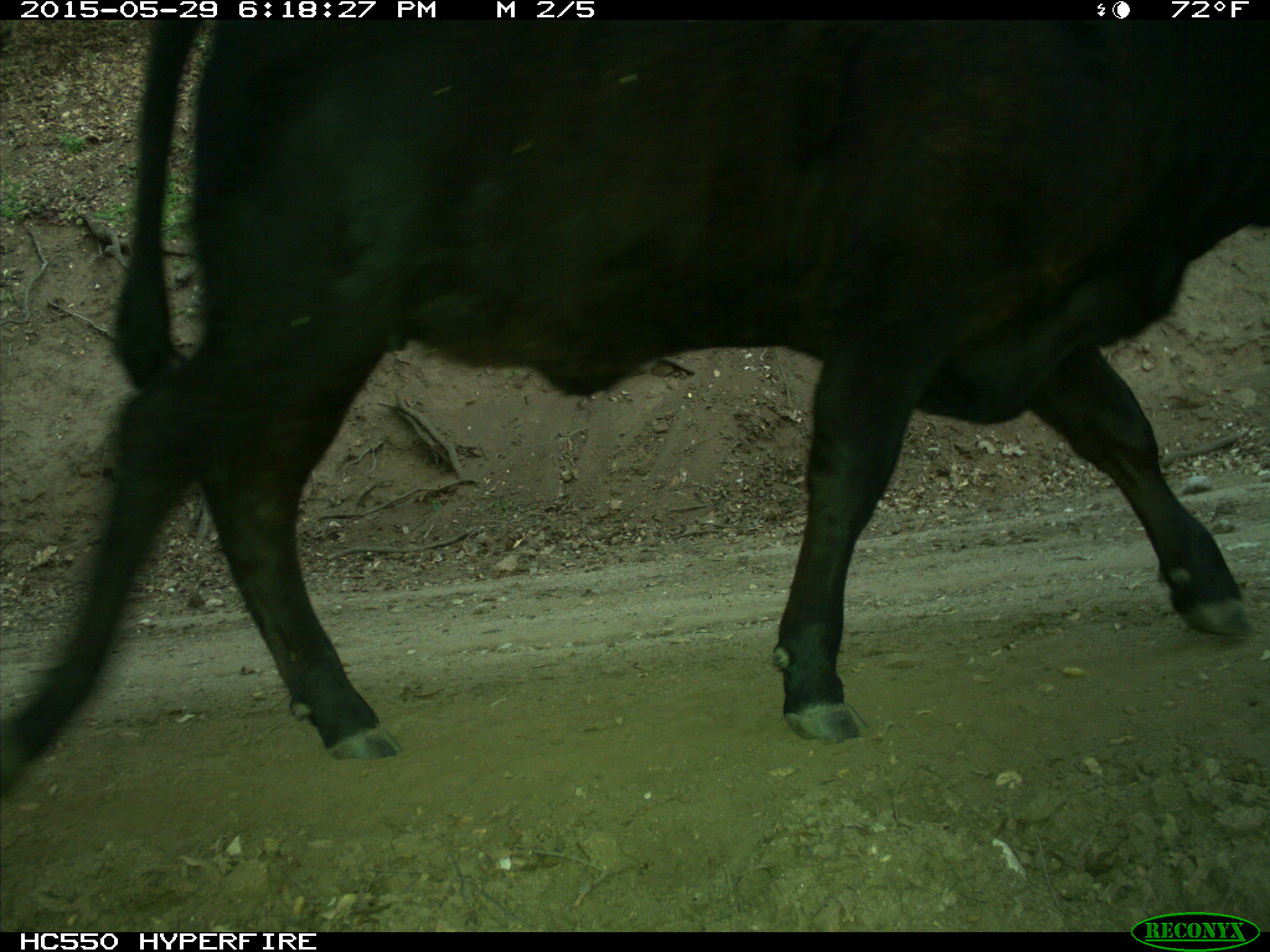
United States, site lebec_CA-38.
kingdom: Animalia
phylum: Chordata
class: Mammalia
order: Artiodactyla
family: Bovidae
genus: Bos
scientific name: Bos taurus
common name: domestic cow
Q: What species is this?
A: Bos taurus (domestic cow).